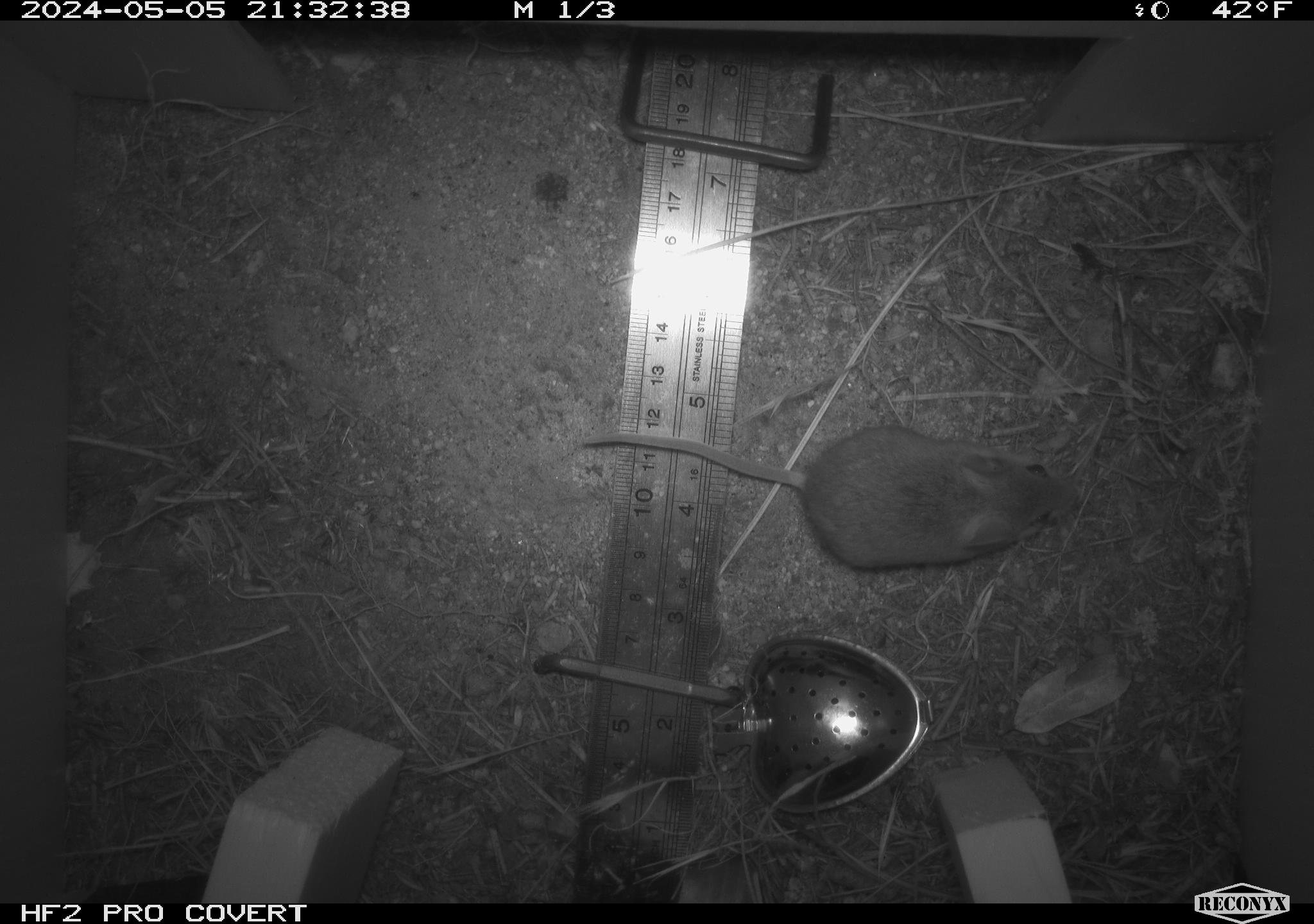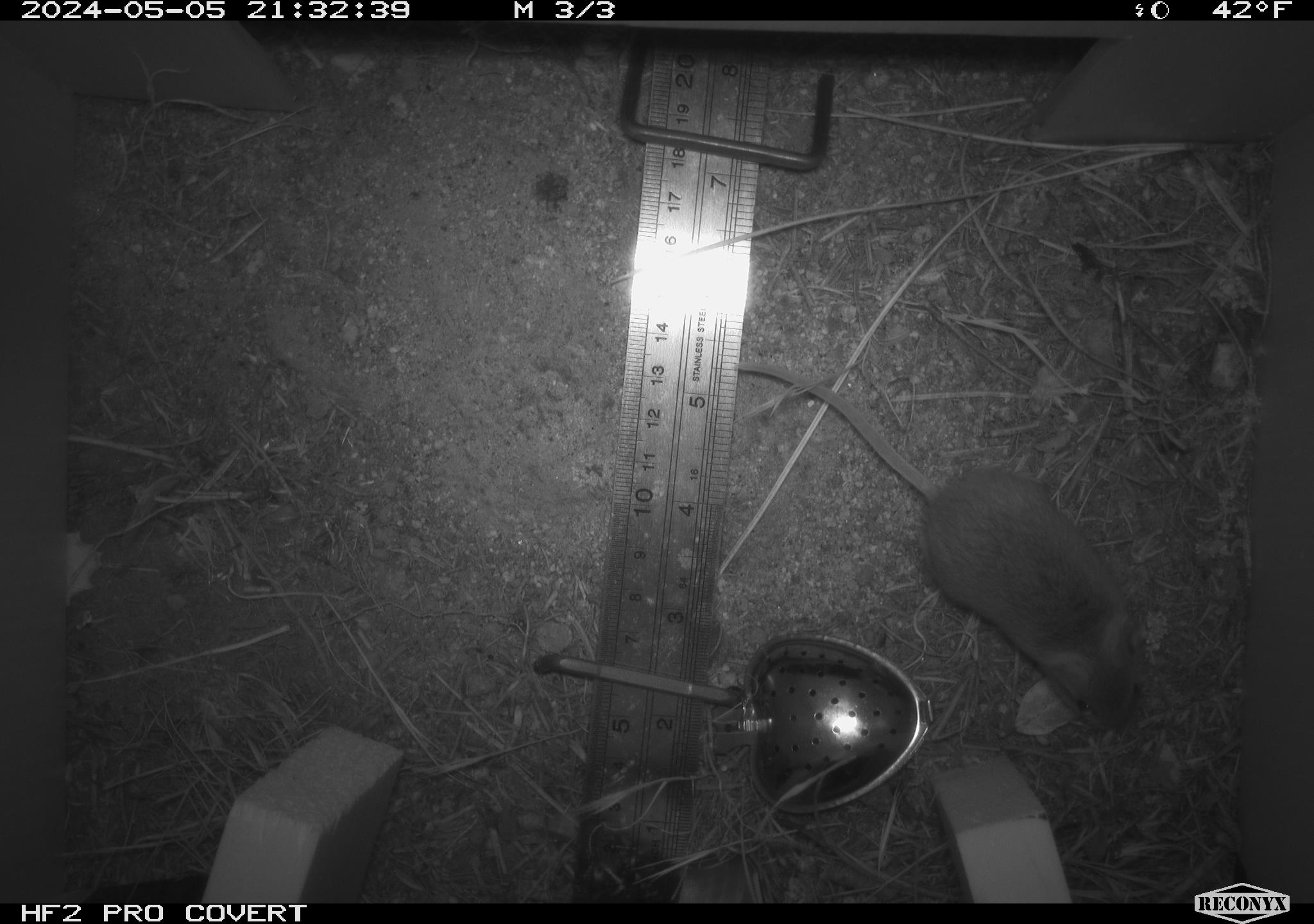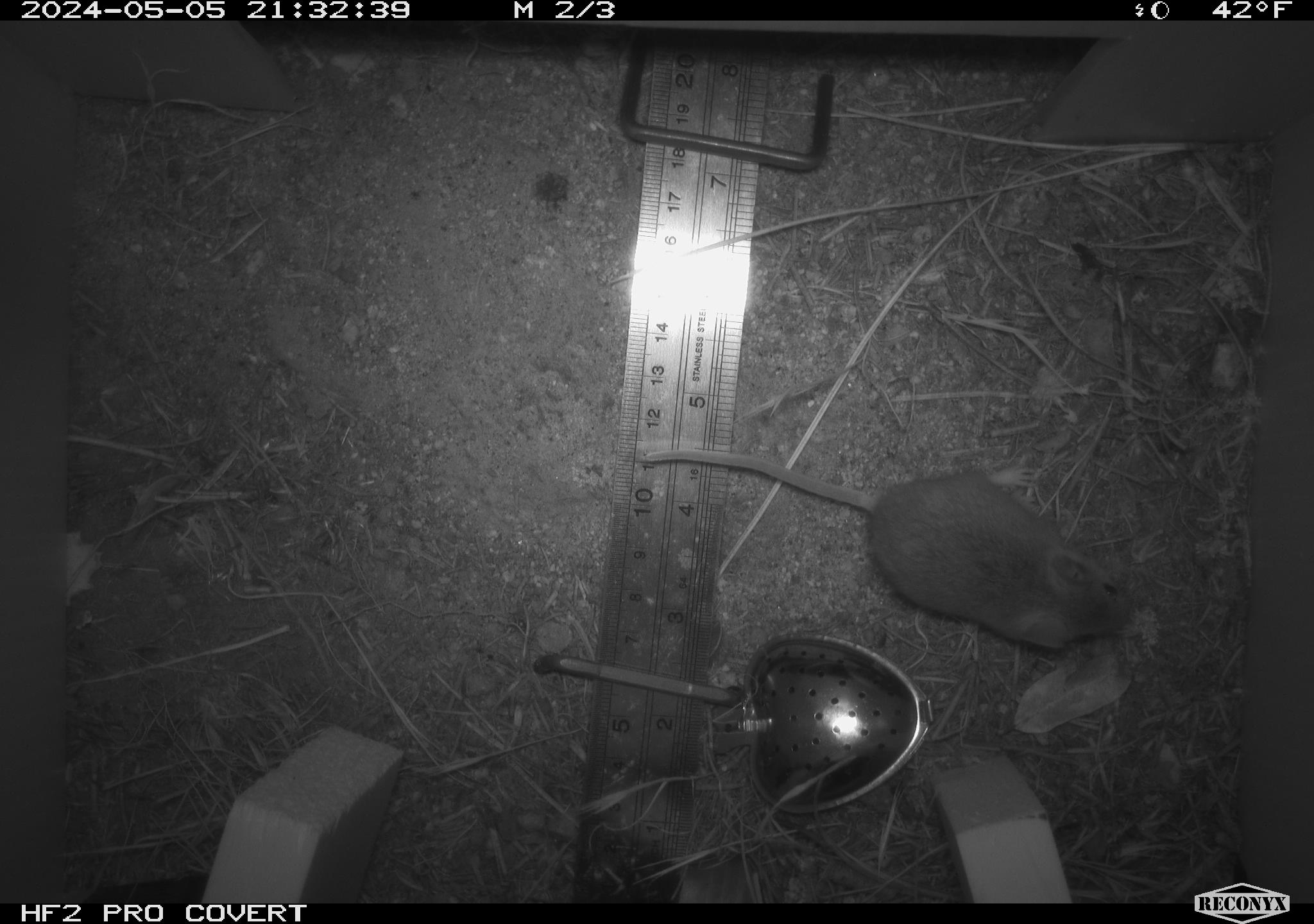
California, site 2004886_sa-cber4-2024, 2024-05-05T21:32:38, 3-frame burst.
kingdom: Animalia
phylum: Chordata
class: Mammalia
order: Rodentia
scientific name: Rodentia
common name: mouse species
Mouse species (Rodentia).